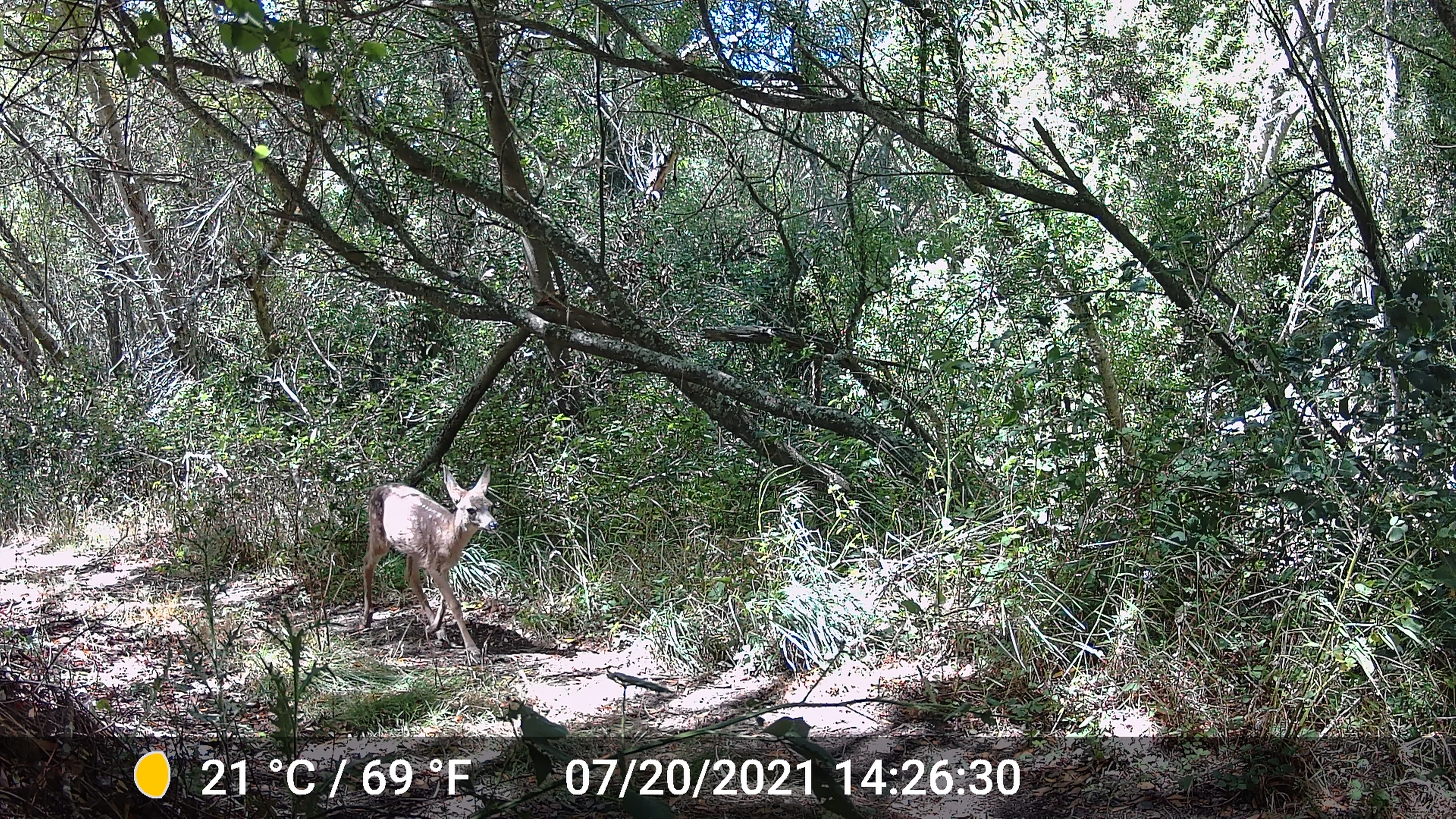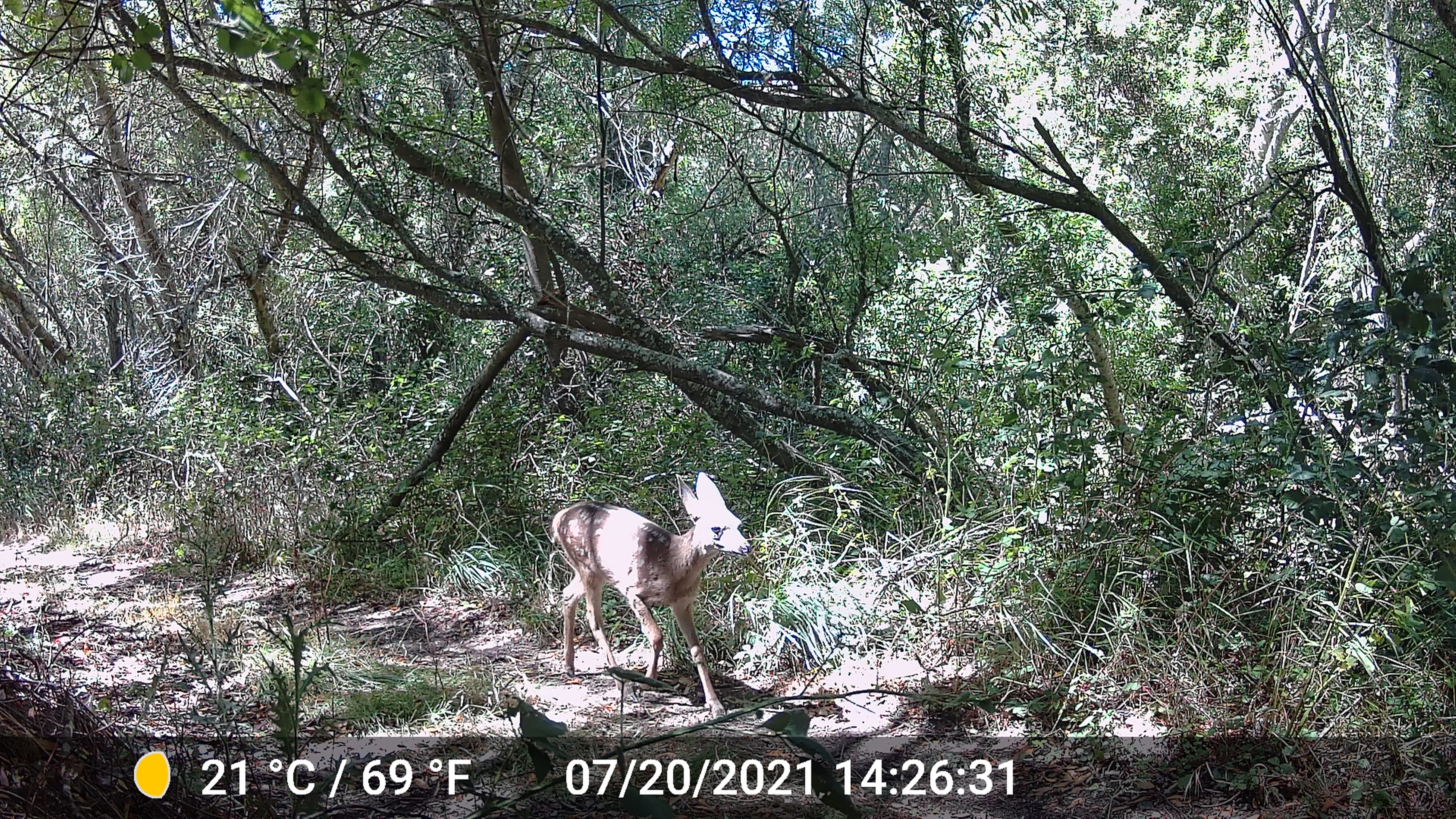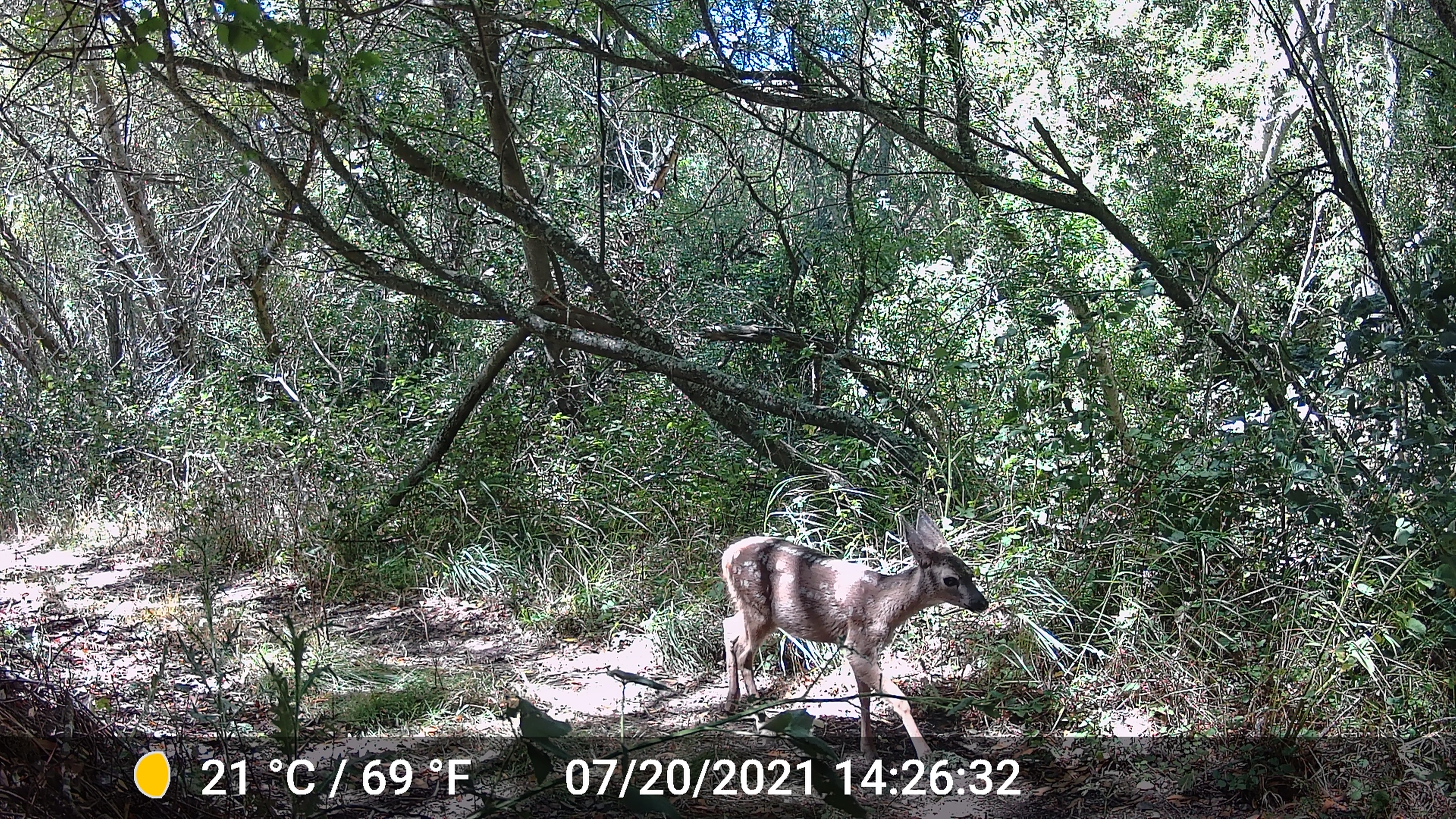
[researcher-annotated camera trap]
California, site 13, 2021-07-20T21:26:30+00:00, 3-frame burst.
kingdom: Animalia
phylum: Chordata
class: Mammalia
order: Artiodactyla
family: Cervidae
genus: Odocoileus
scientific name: Odocoileus hemionus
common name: mule deer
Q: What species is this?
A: Mule deer (Odocoileus hemionus).